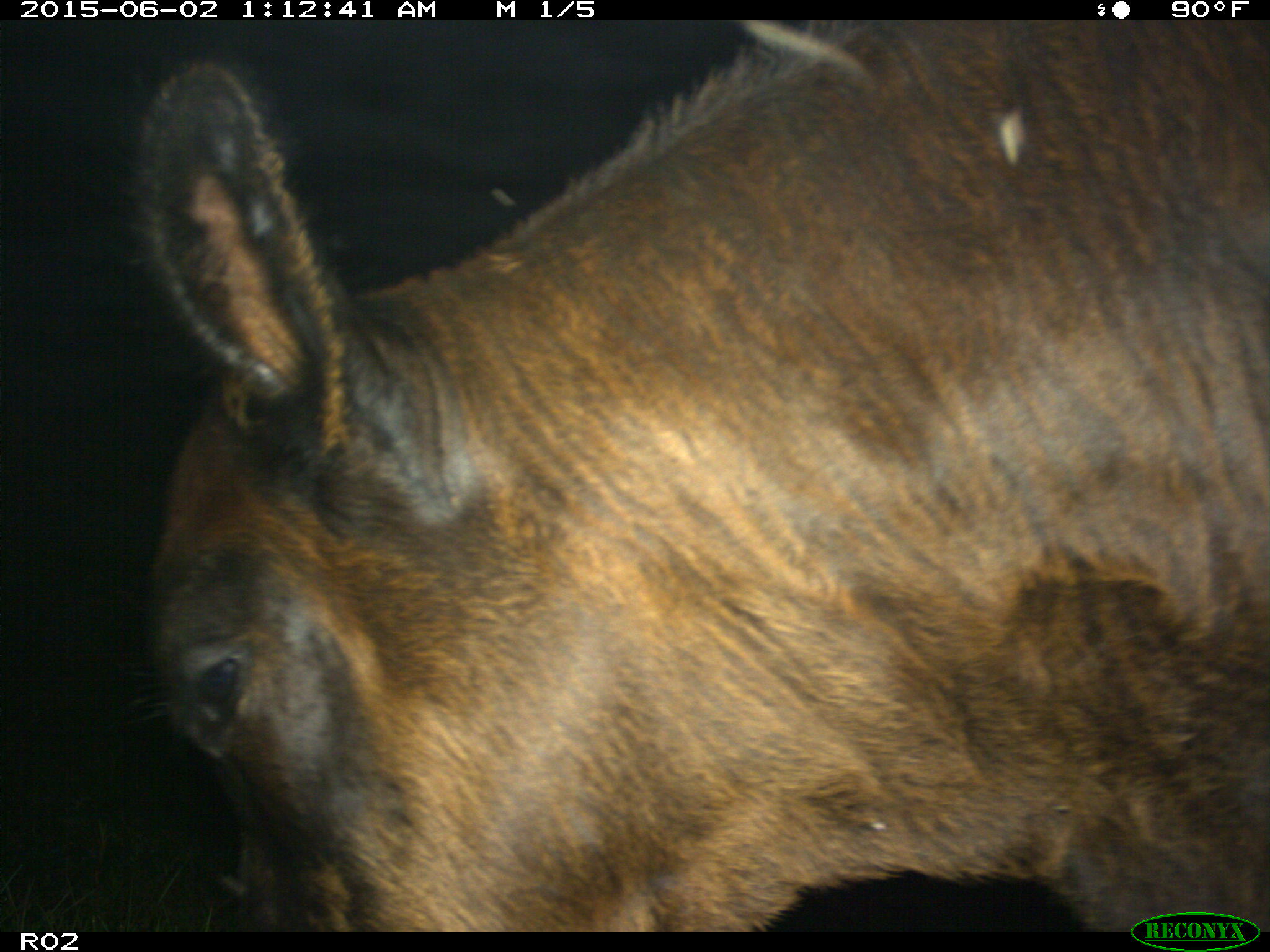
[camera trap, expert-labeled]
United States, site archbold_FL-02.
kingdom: Animalia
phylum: Chordata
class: Mammalia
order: Artiodactyla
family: Bovidae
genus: Bos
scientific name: Bos taurus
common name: domestic cow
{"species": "Bos taurus (domestic cow)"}